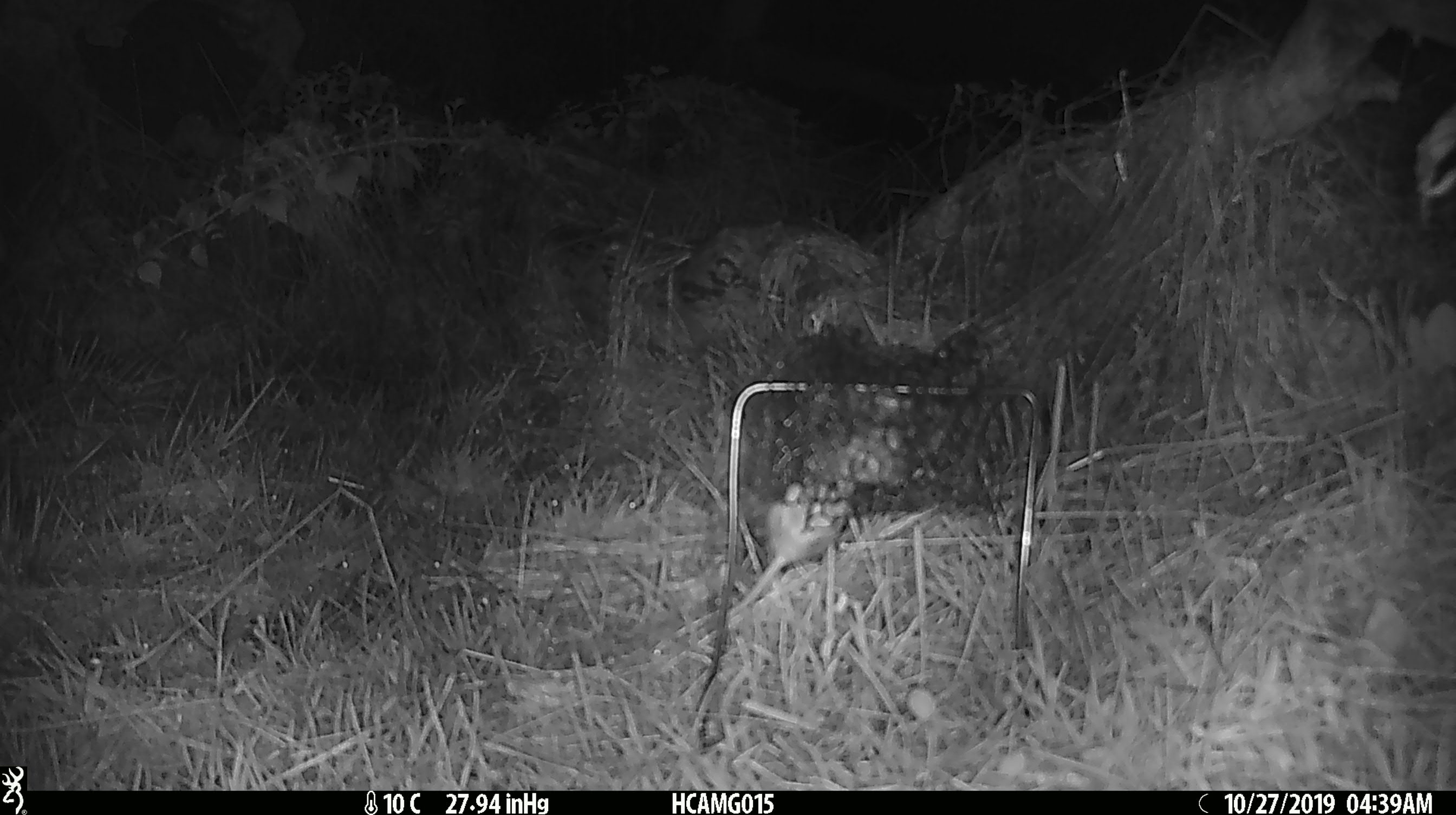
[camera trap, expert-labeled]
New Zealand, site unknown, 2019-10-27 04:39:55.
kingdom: Animalia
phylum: Chordata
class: Mammalia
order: Rodentia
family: Muridae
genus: Mus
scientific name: Mus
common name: mouse